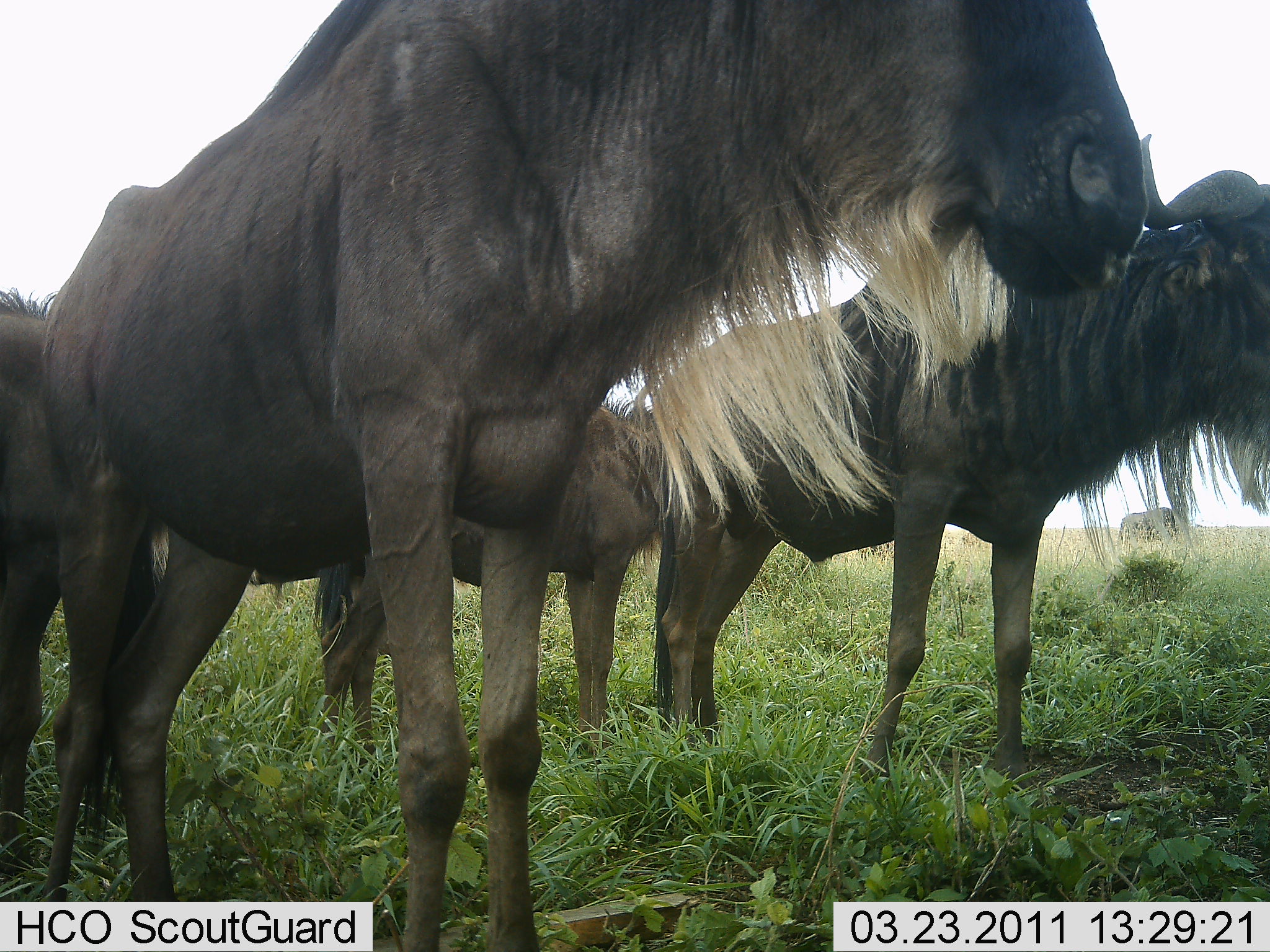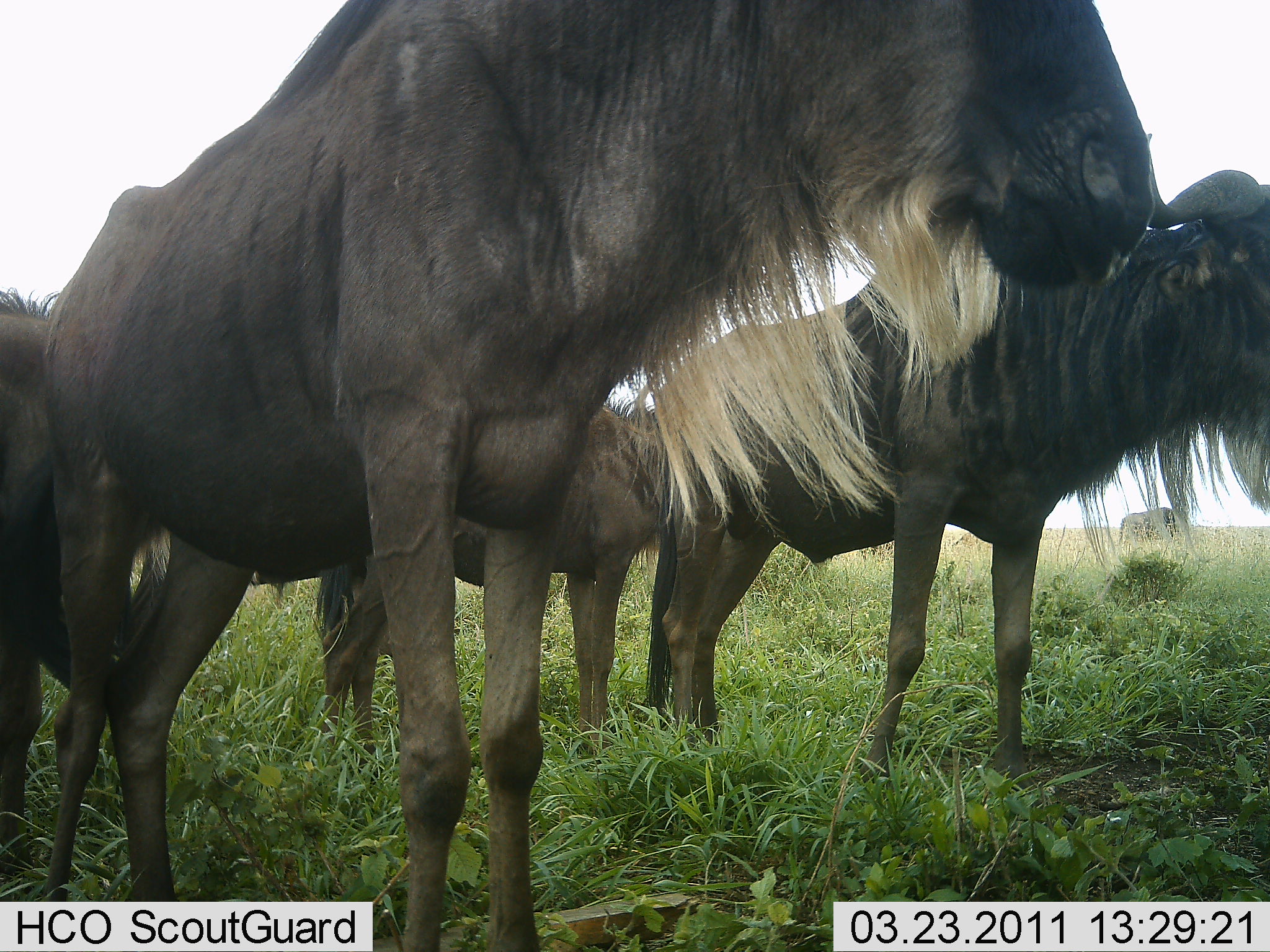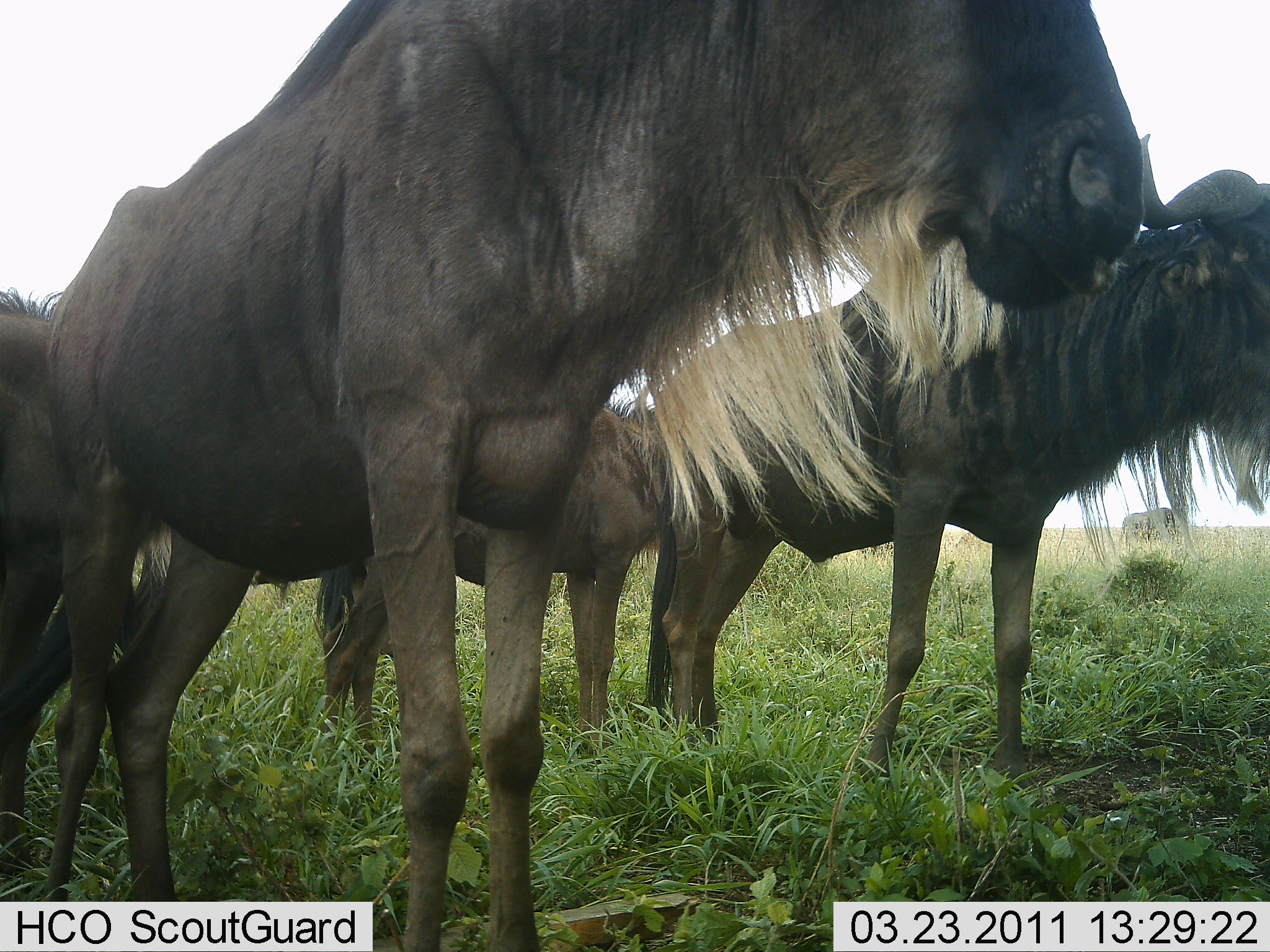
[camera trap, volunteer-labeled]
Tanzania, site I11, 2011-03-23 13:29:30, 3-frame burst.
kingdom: Animalia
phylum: Chordata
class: Mammalia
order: Artiodactyla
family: Bovidae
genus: Connochaetes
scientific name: Connochaetes taurinus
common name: blue wildebeest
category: wildebeest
Wildebeest (blue wildebeest) (Connochaetes taurinus), count 4. Behavior (volunteer vote fractions): standing 80%, resting 13%, moving 0%, interacting 7%. Young present (vote fraction): 7%. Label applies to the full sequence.